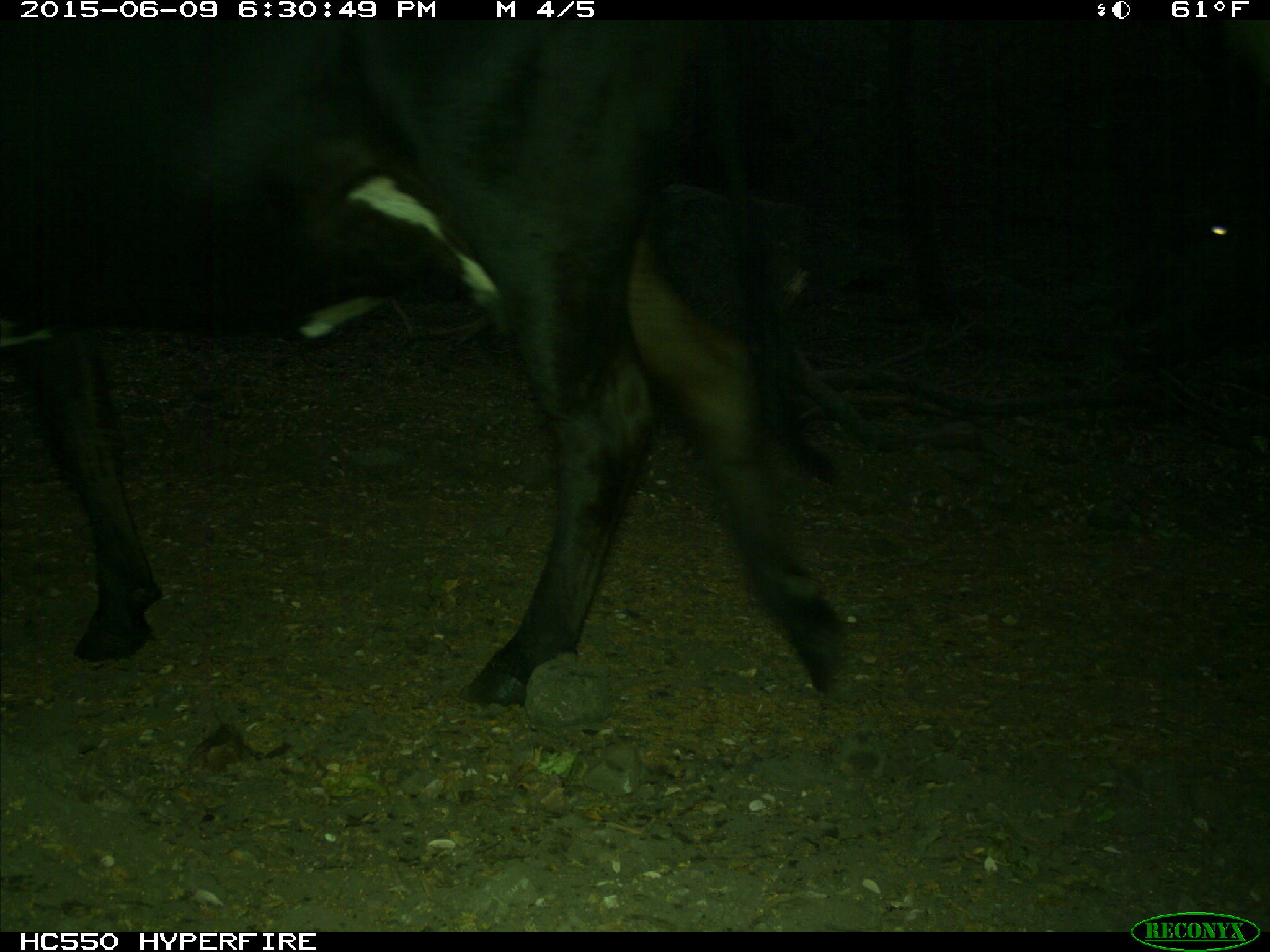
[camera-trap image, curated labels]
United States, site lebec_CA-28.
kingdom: Animalia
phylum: Chordata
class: Mammalia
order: Artiodactyla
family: Bovidae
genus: Bos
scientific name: Bos taurus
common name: domestic cow